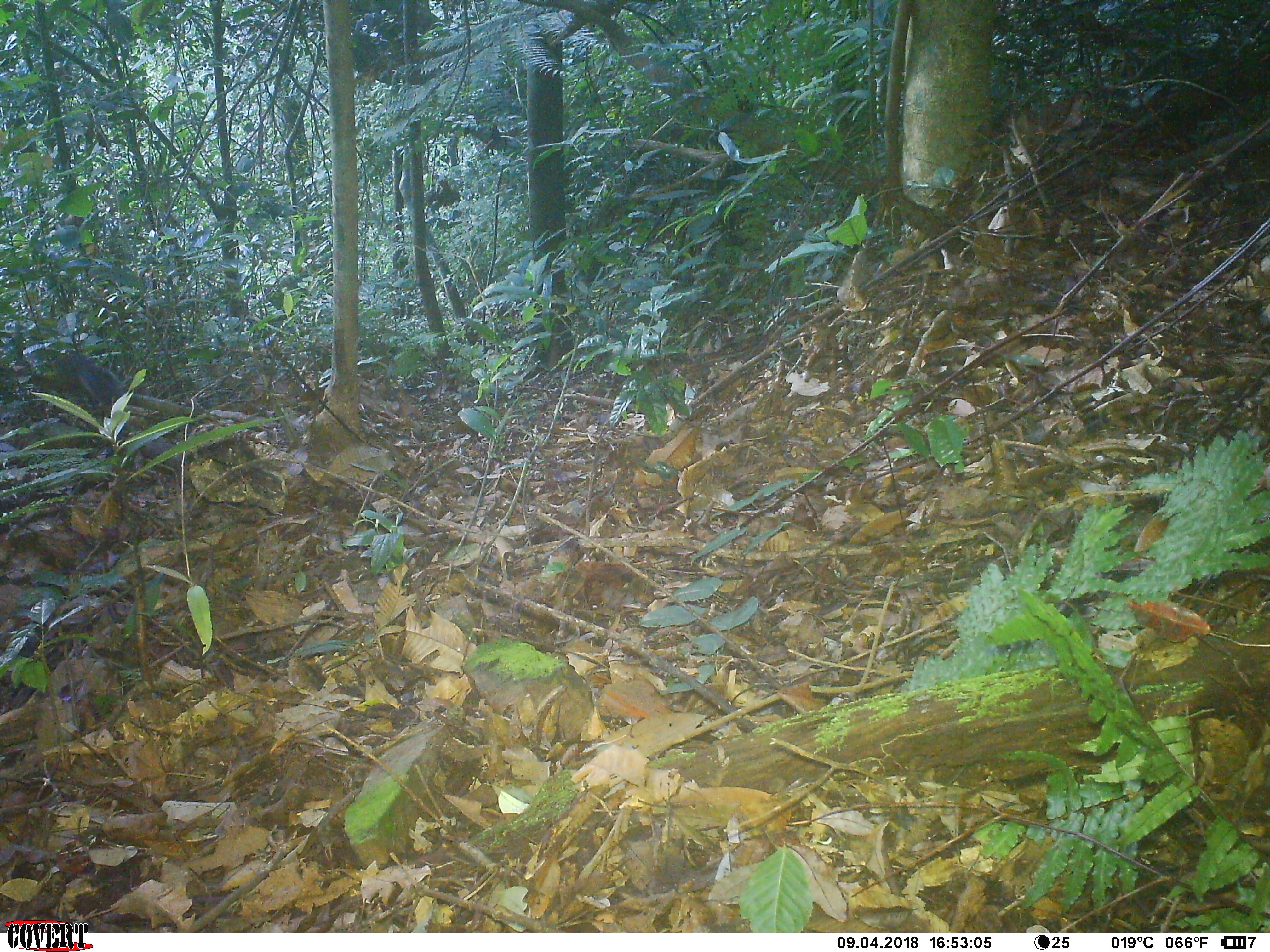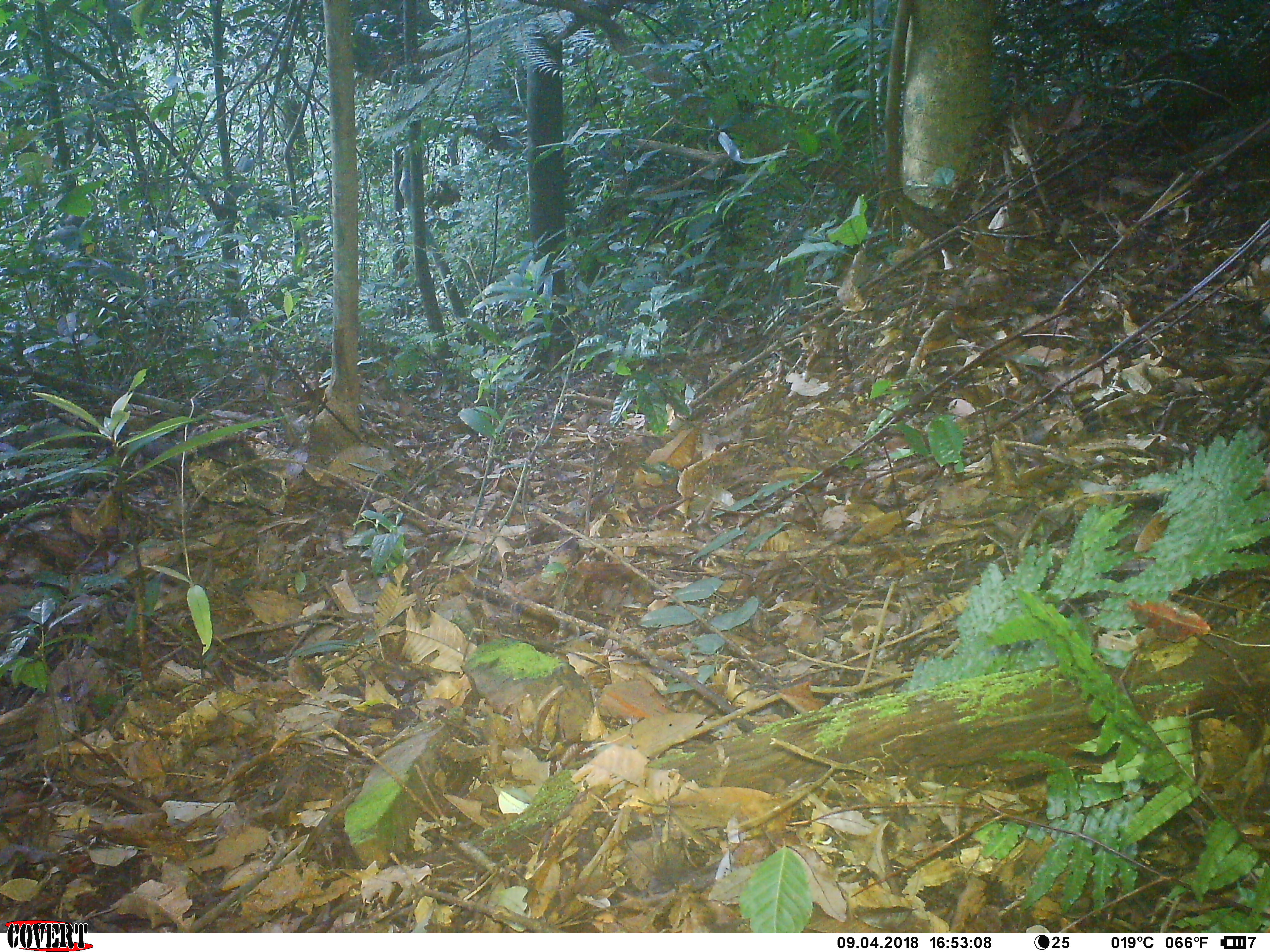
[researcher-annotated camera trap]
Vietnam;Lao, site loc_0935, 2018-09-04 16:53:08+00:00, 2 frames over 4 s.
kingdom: Animalia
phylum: Chordata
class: Mammalia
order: Rodentia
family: Sciuridae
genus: Dremomys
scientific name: Dremomys rufigenis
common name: red-cheeked squirrel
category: red cheeked squirrel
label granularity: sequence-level